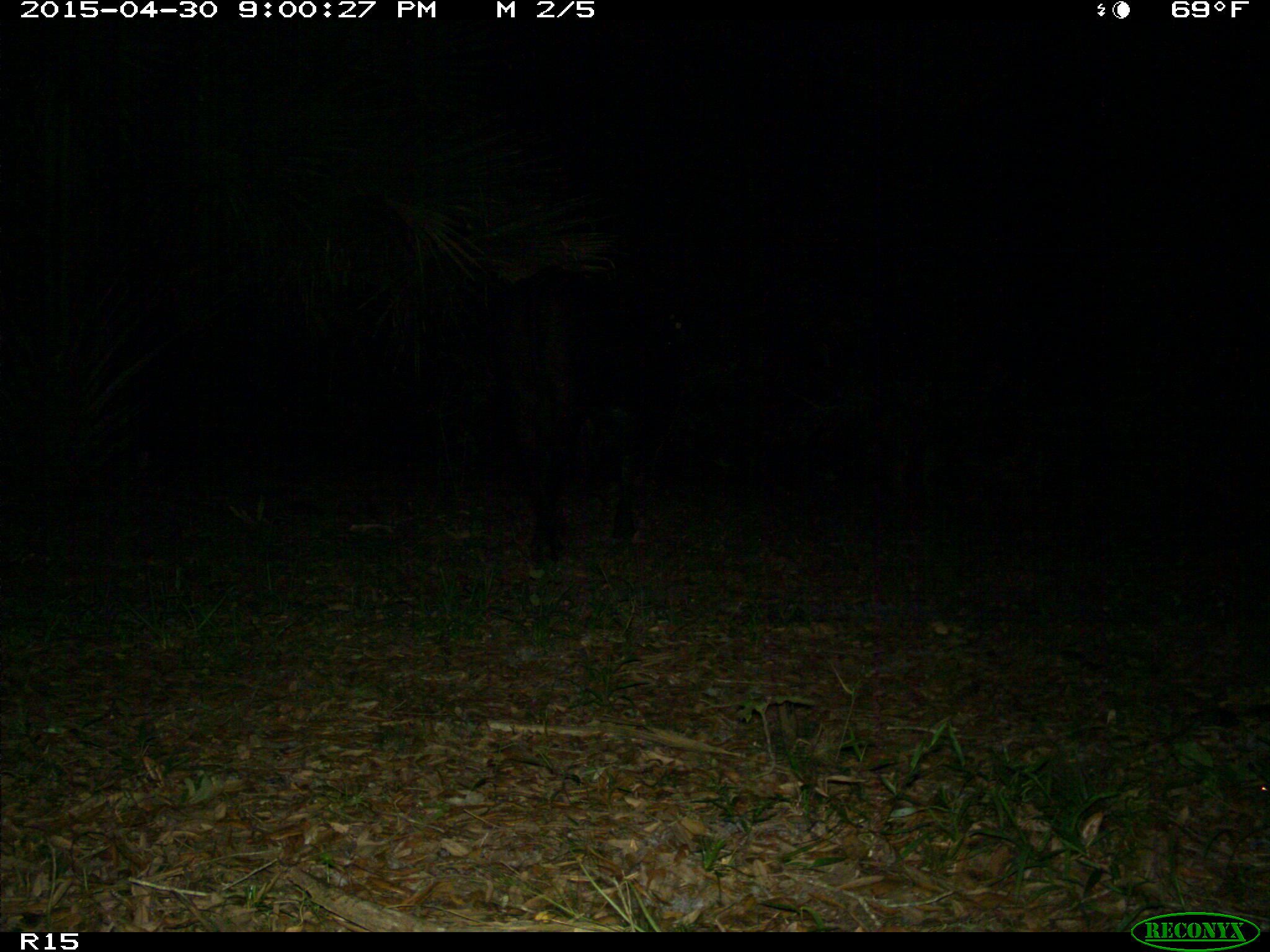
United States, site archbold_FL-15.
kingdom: Animalia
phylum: Chordata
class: Mammalia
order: Artiodactyla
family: Bovidae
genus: Bos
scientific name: Bos taurus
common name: domestic cow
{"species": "Bos taurus (domestic cow)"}